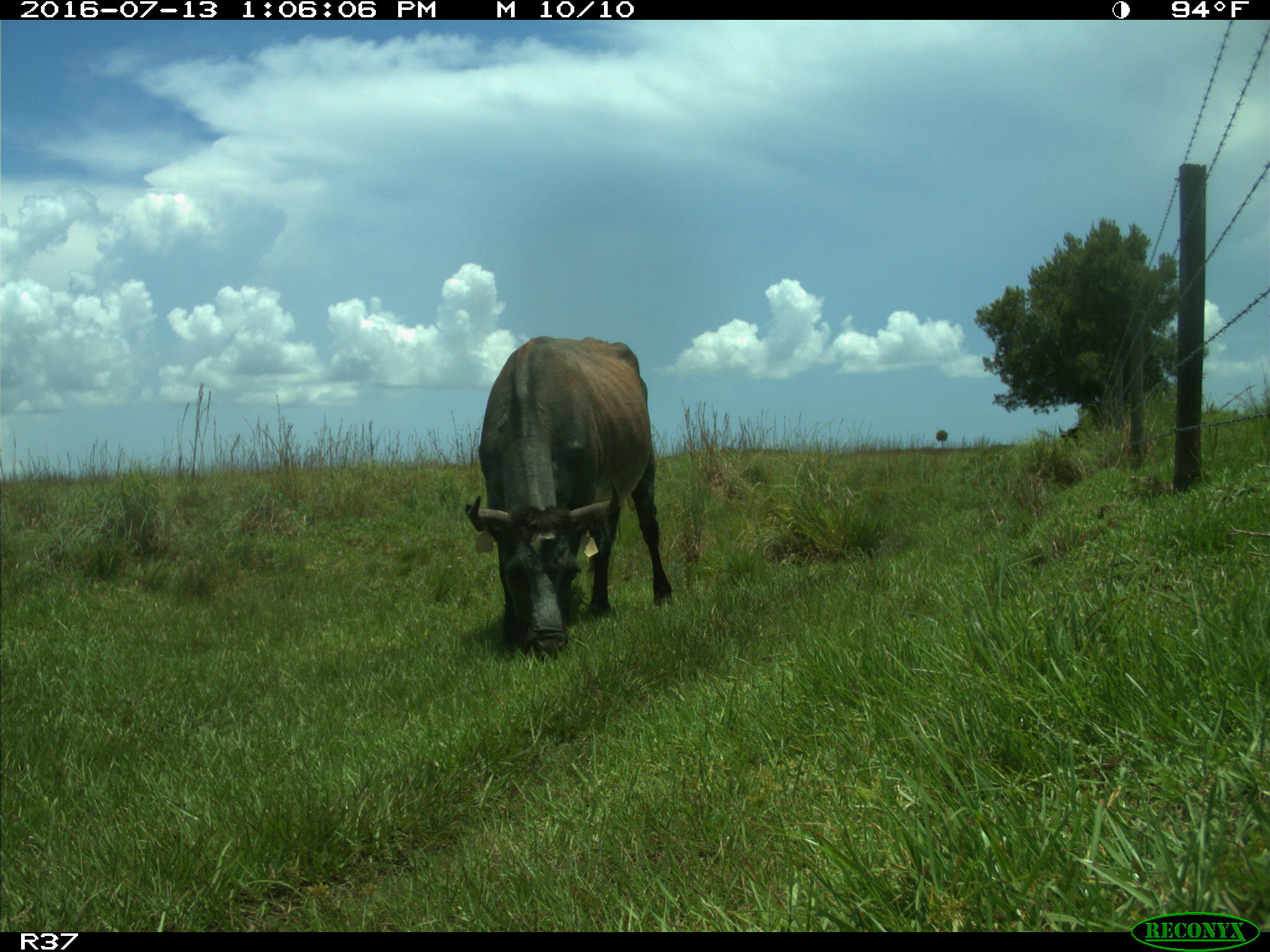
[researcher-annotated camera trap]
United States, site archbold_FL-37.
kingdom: Animalia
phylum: Chordata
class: Mammalia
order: Artiodactyla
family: Bovidae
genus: Bos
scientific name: Bos taurus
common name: domestic cow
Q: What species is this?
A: Bos taurus (domestic cow).